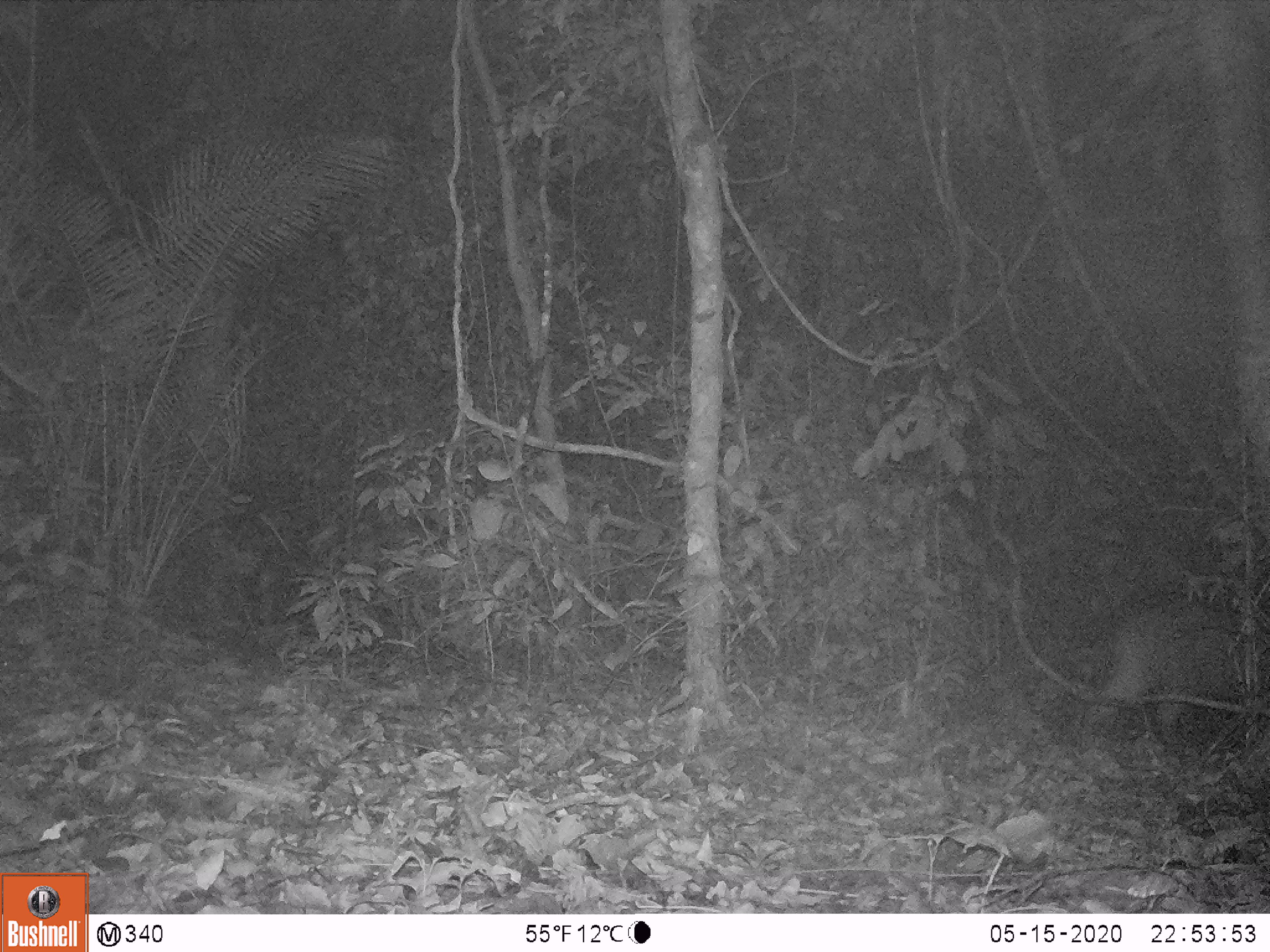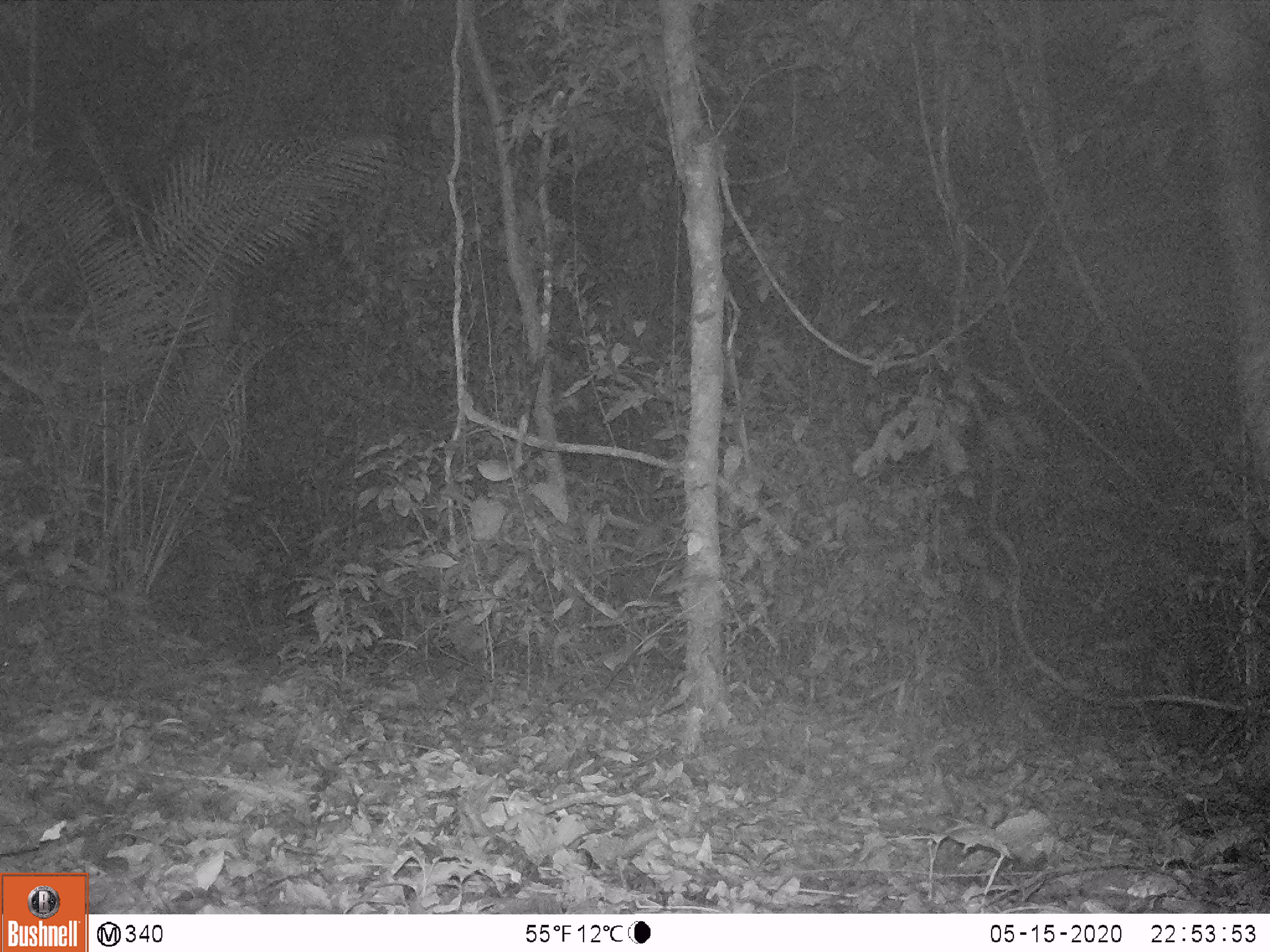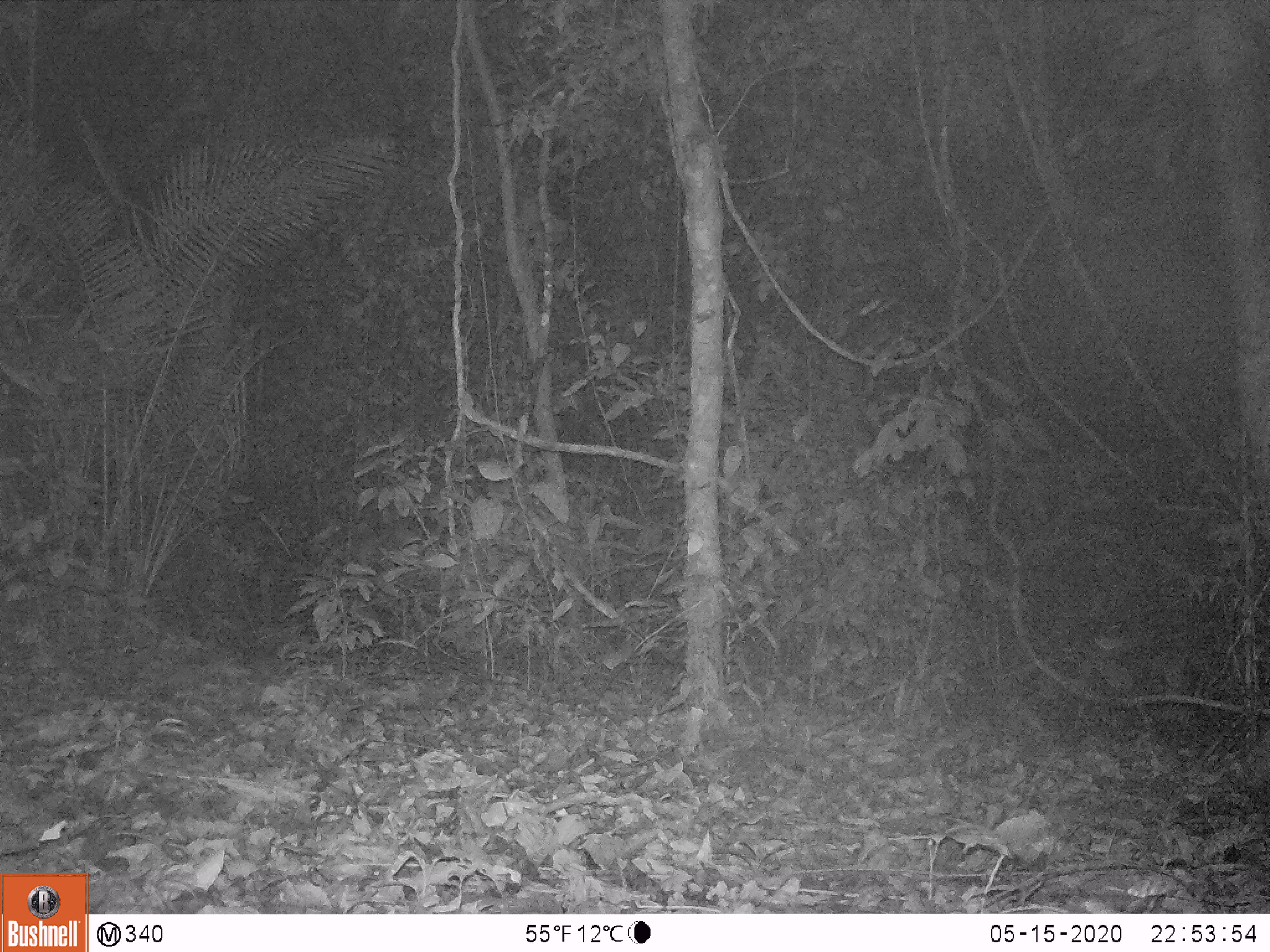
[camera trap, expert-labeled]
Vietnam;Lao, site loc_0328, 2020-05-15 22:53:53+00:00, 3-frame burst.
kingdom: Animalia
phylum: Chordata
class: Mammalia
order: Artiodactyla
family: Suidae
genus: Sus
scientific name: Sus scrofa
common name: eurasian wild pig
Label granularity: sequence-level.